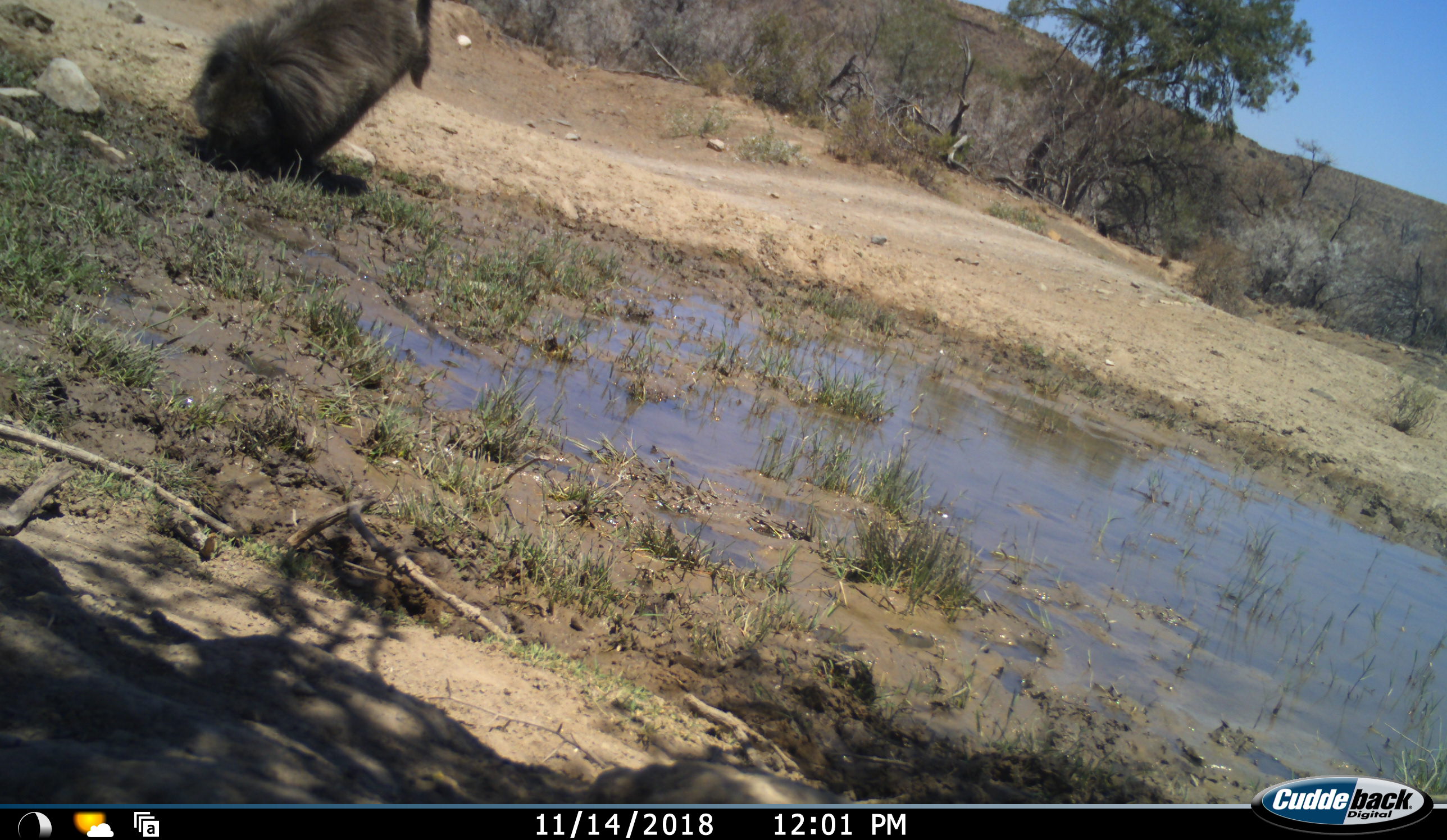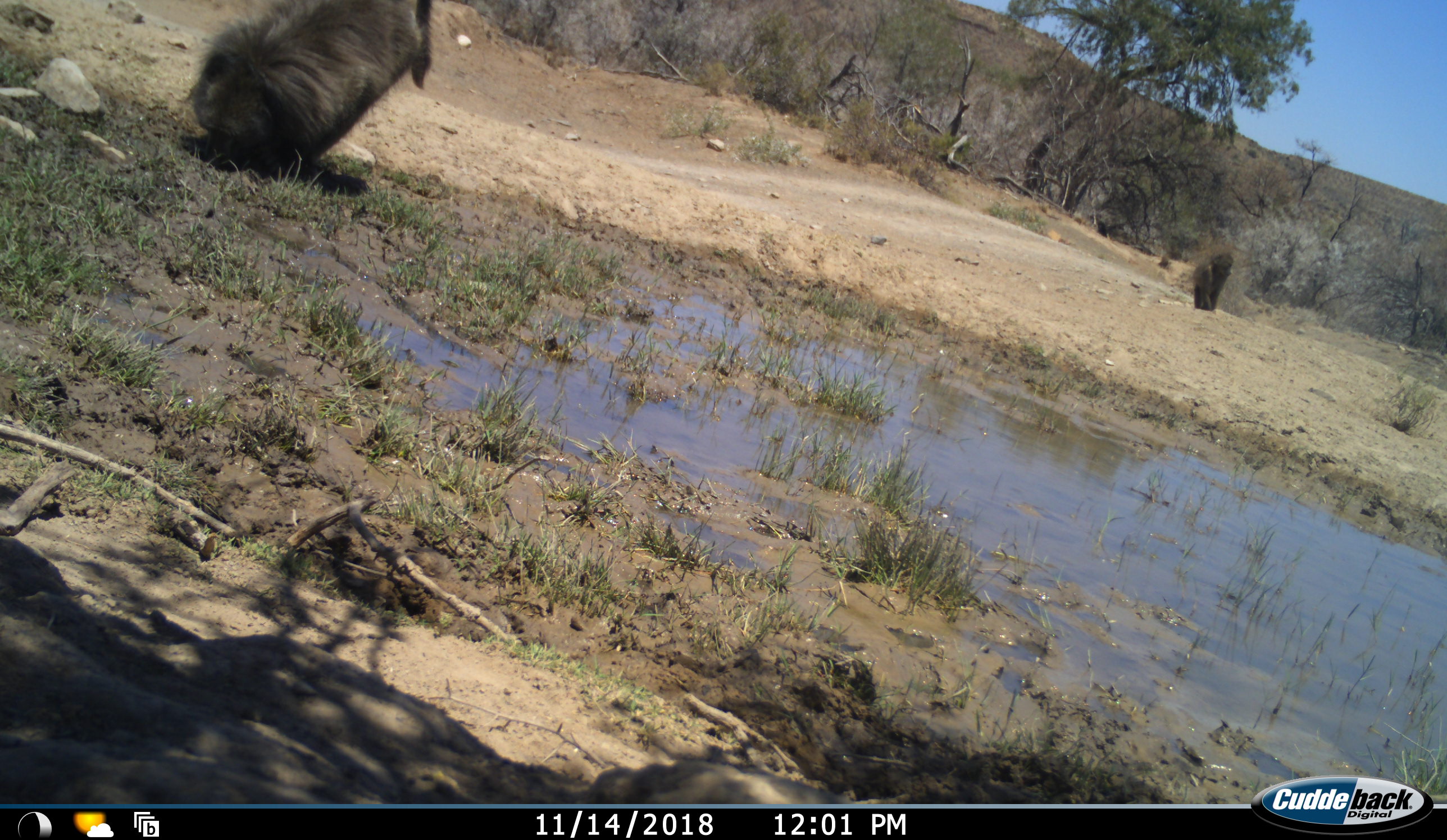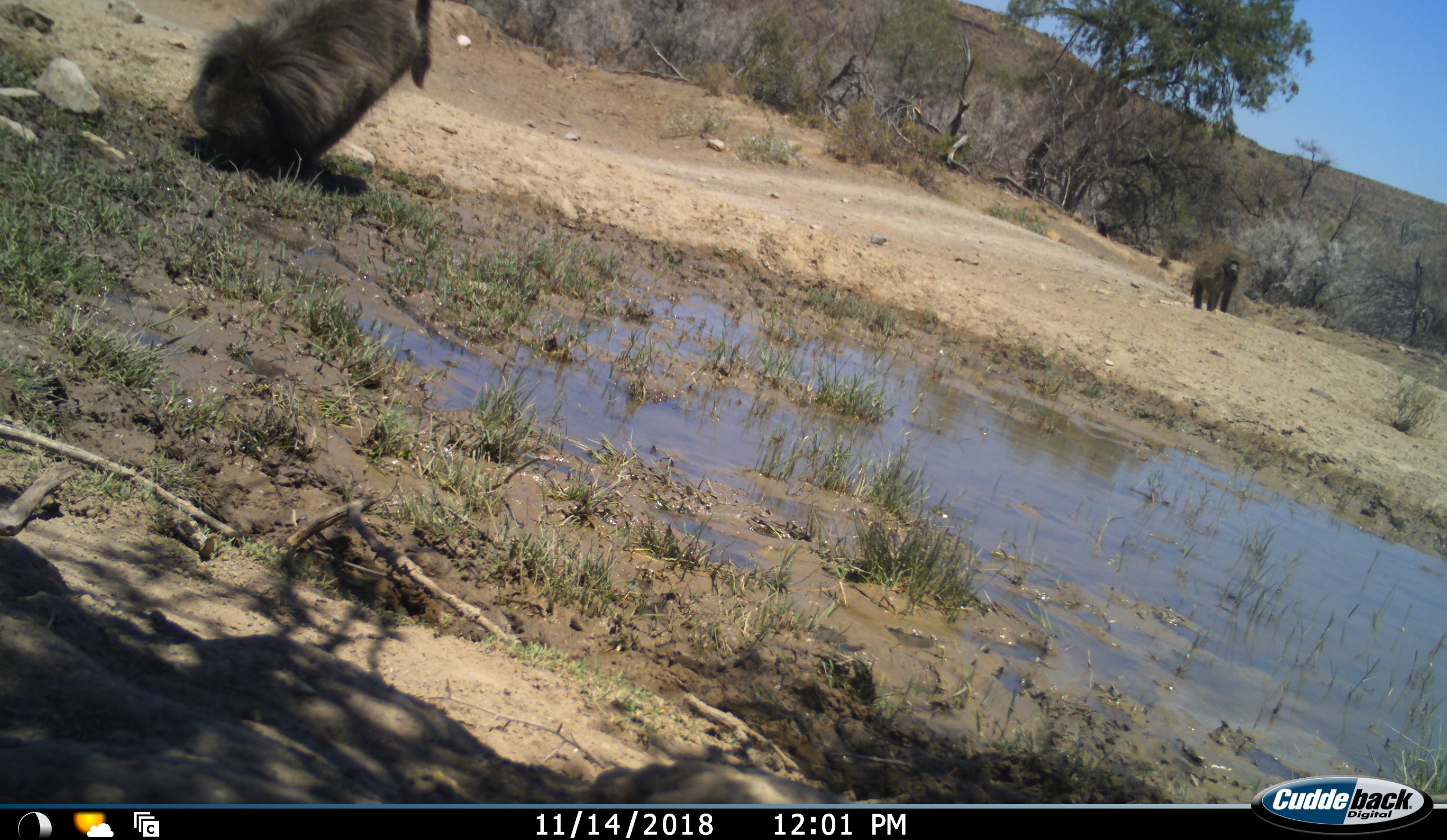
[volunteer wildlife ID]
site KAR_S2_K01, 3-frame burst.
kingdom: Animalia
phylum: Chordata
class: Mammalia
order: Primates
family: Cercopithecidae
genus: Papio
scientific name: Papio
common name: baboon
Baboon (Papio), count 2. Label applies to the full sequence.